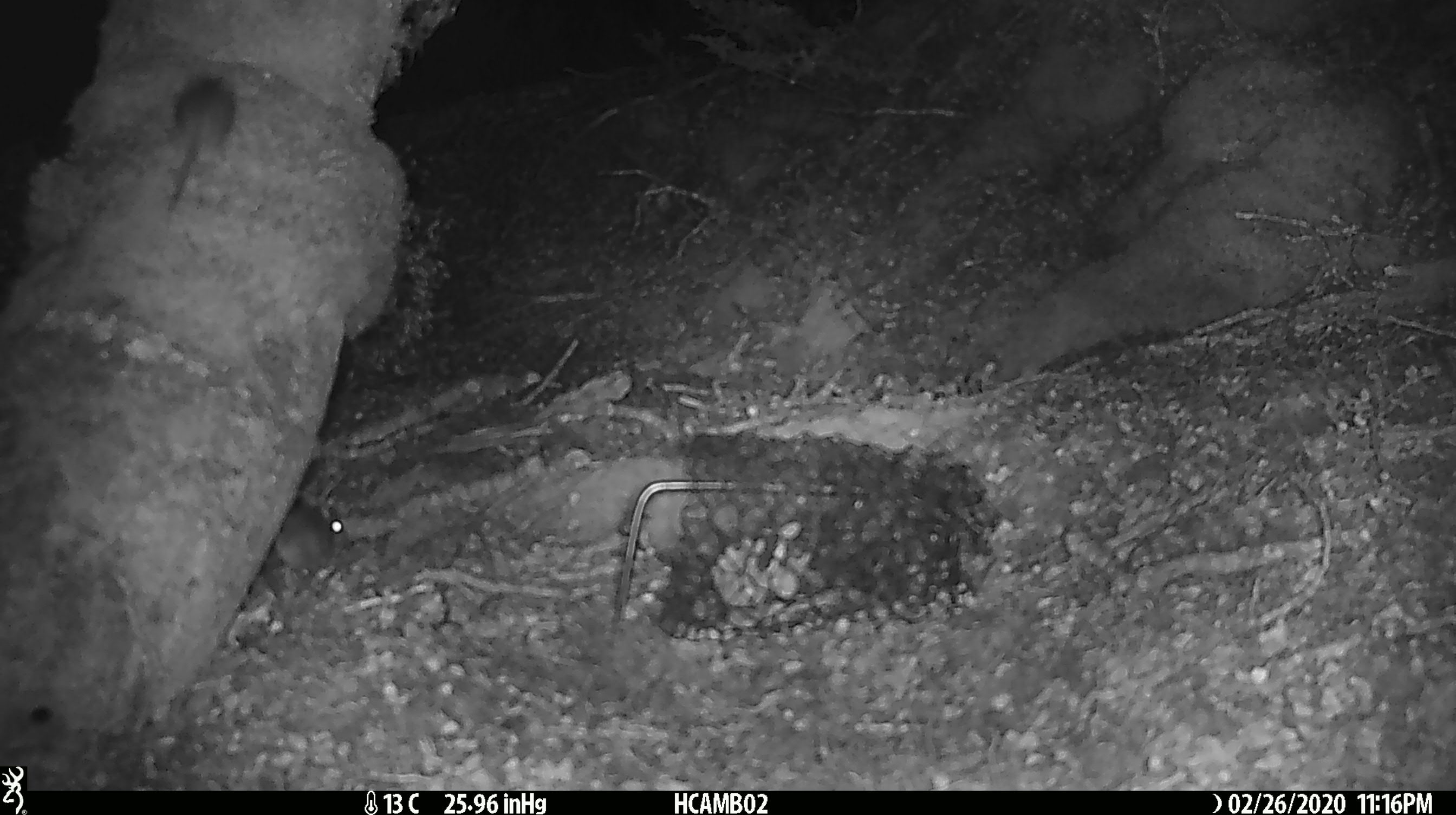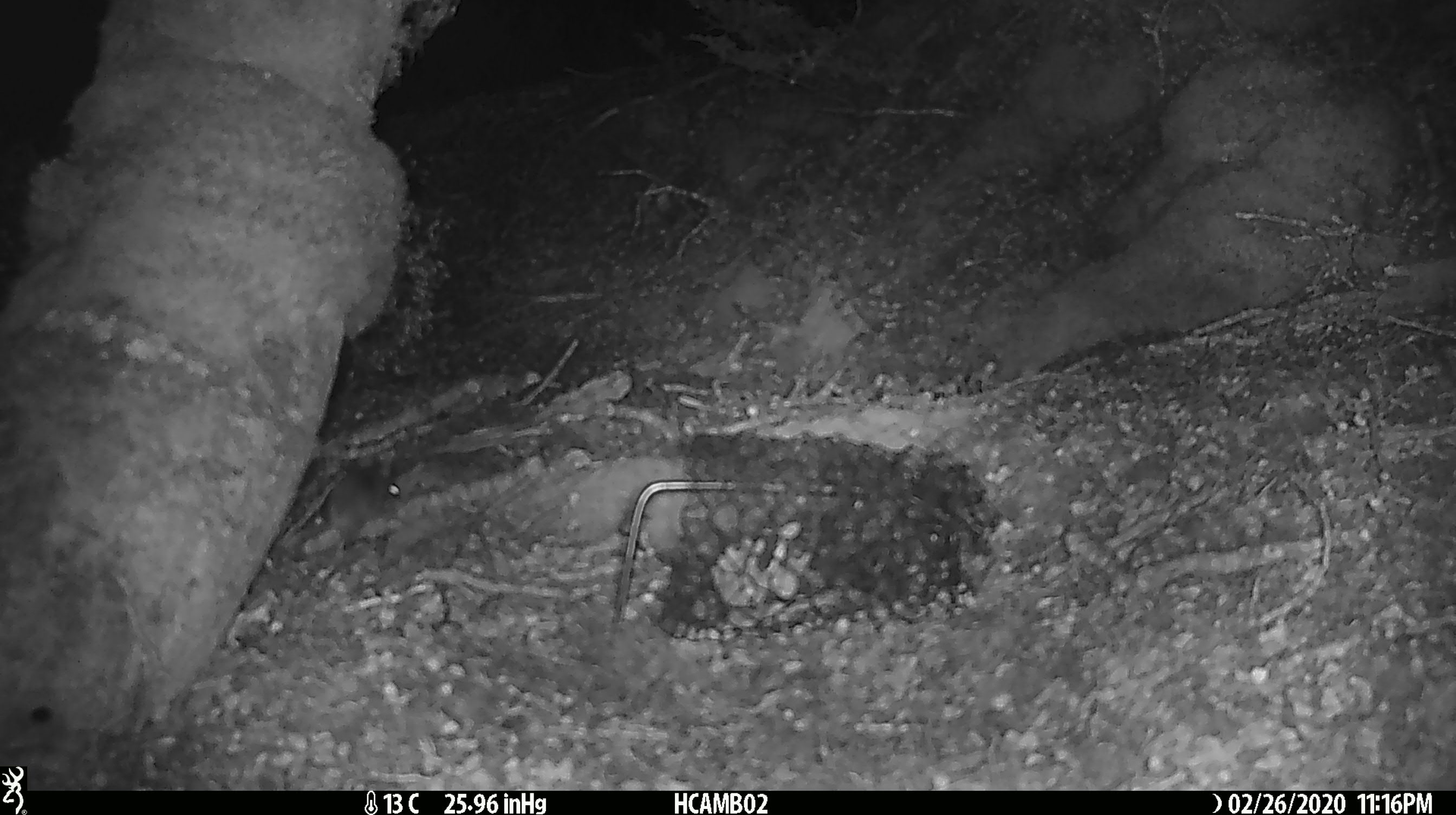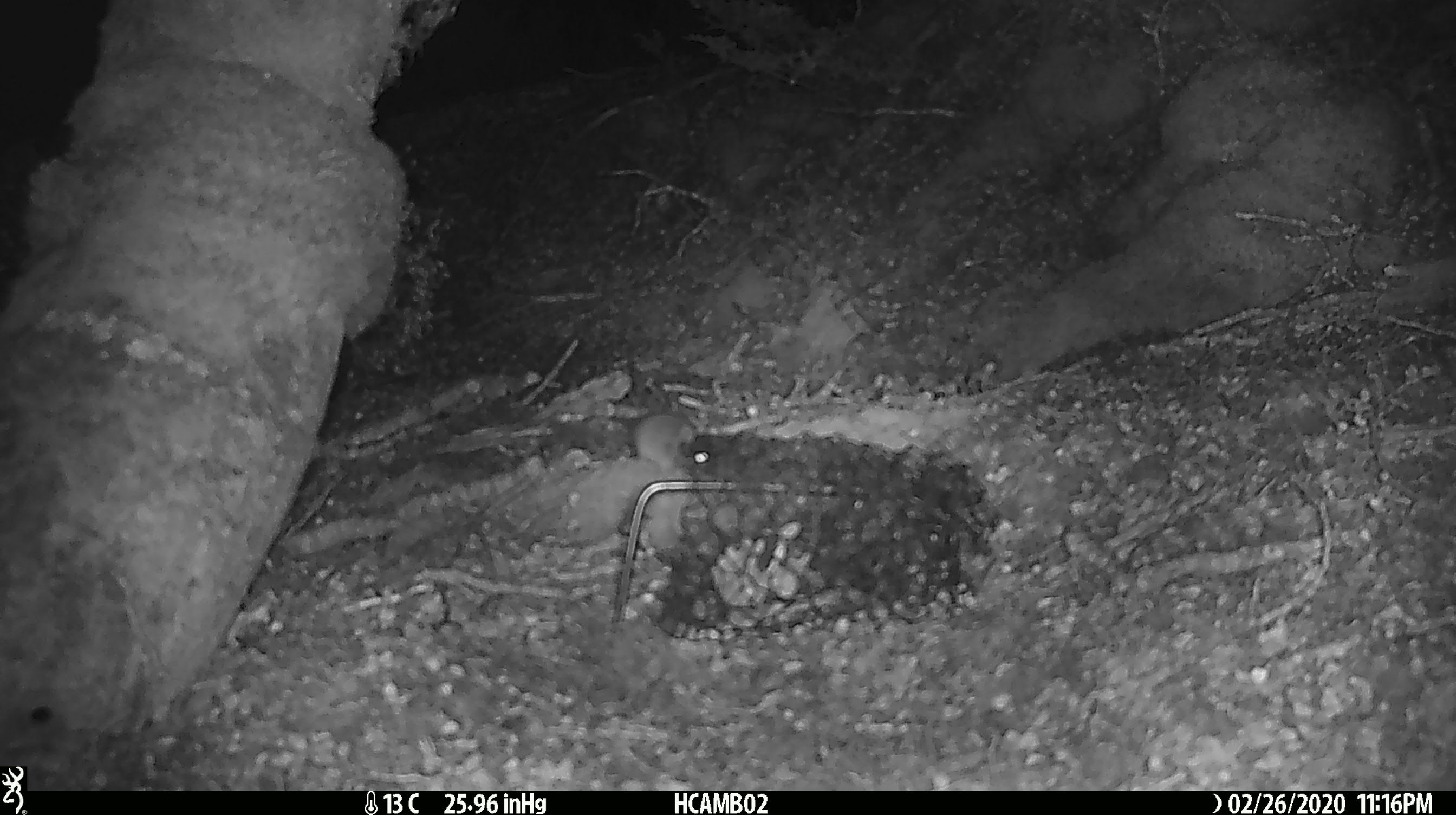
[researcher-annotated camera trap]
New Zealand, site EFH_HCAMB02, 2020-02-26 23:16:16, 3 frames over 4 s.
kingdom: Animalia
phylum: Chordata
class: Mammalia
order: Rodentia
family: Muridae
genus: Mus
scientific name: Mus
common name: mouse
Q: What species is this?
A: Mouse (Mus).